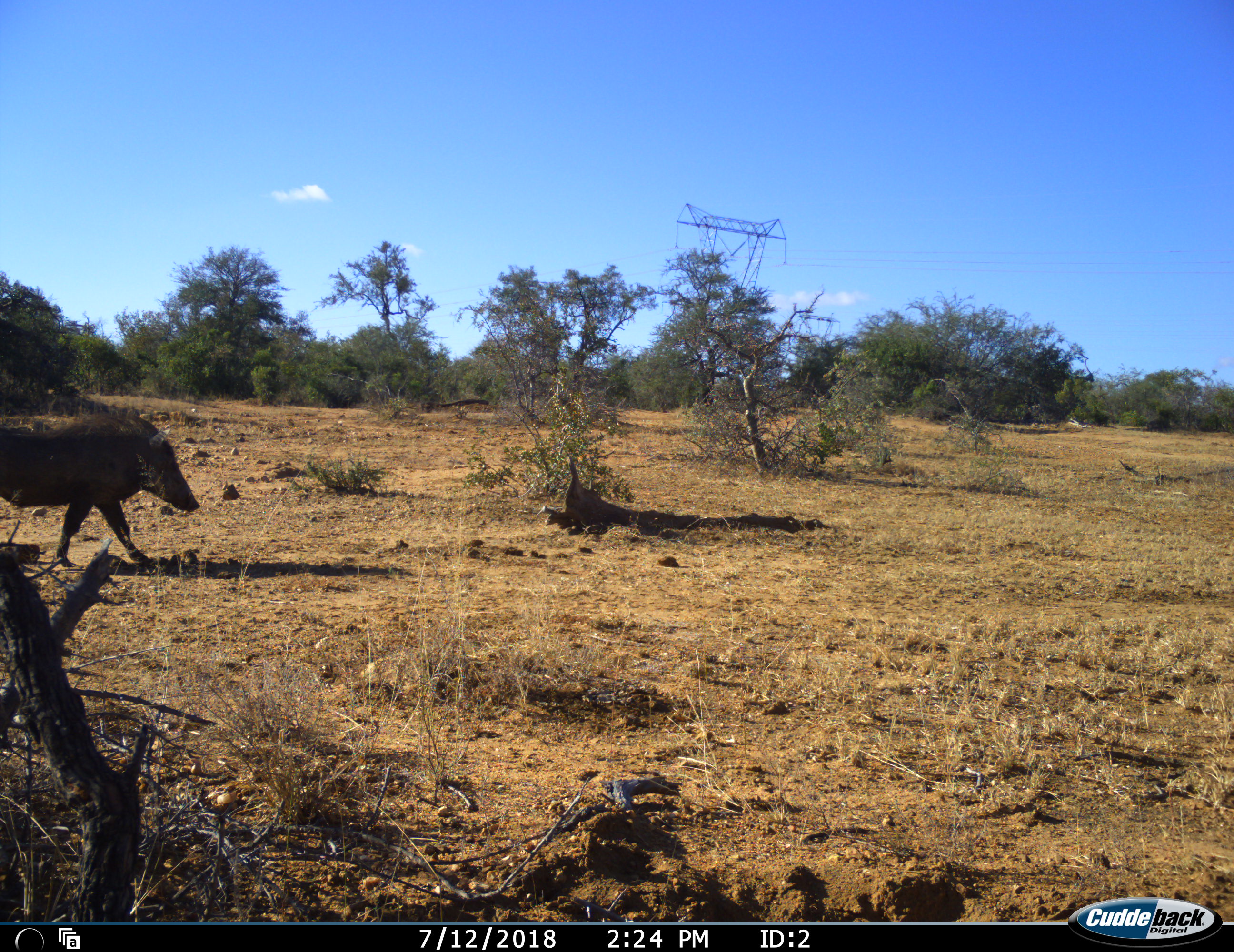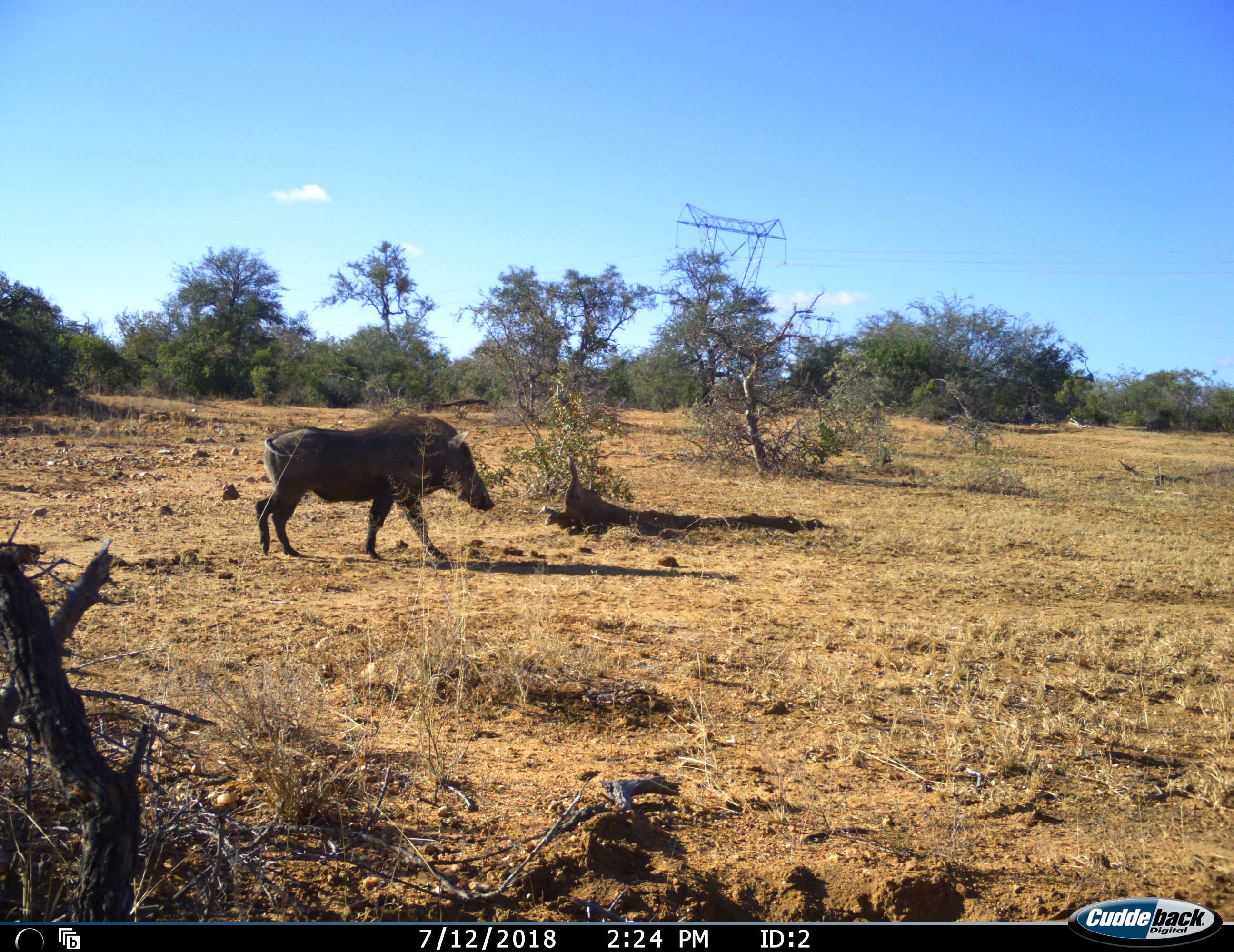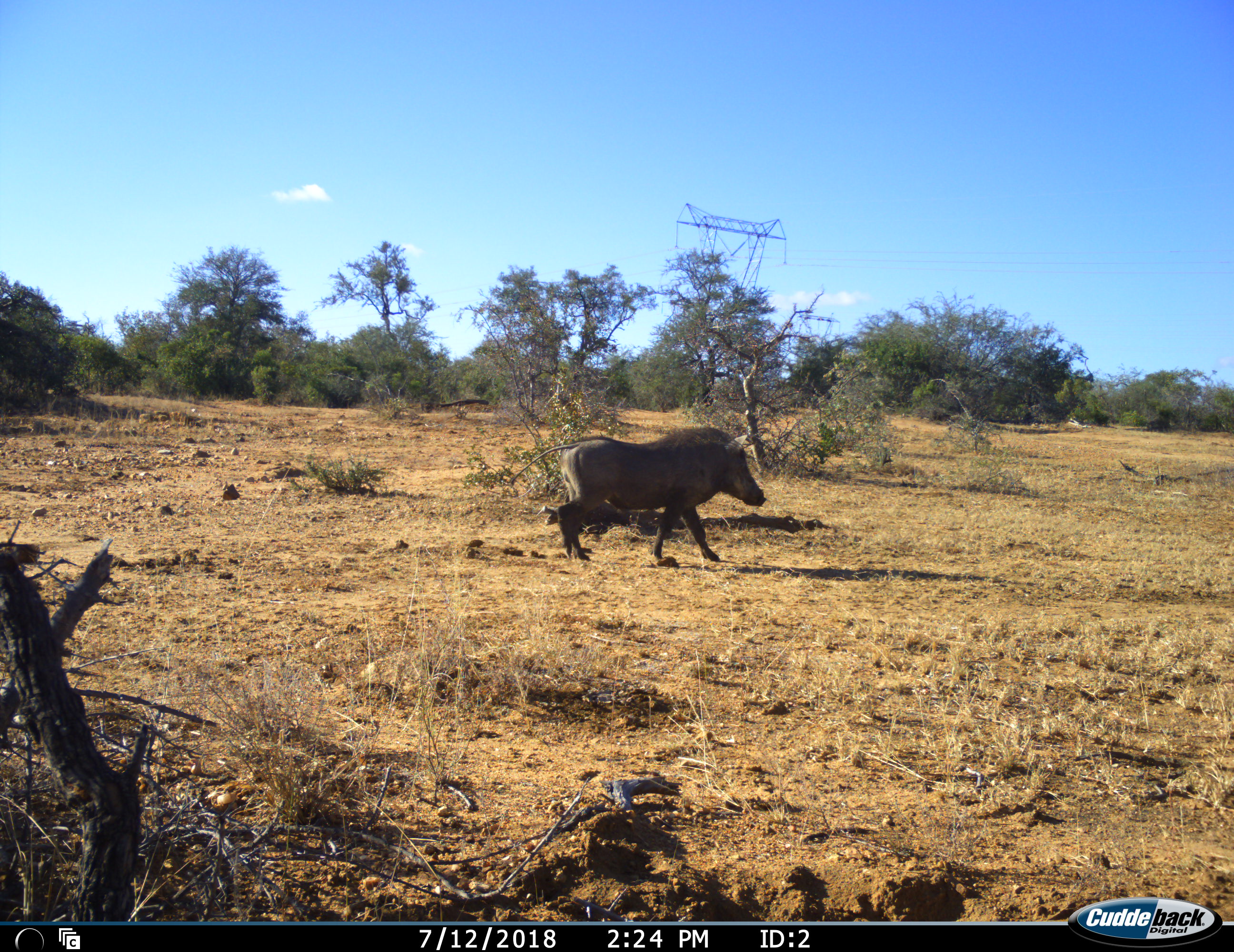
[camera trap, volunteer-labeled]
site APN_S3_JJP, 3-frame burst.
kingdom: Animalia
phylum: Chordata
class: Mammalia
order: Artiodactyla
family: Suidae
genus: Phacochoerus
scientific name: Phacochoerus africanus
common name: warthog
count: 1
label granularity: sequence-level